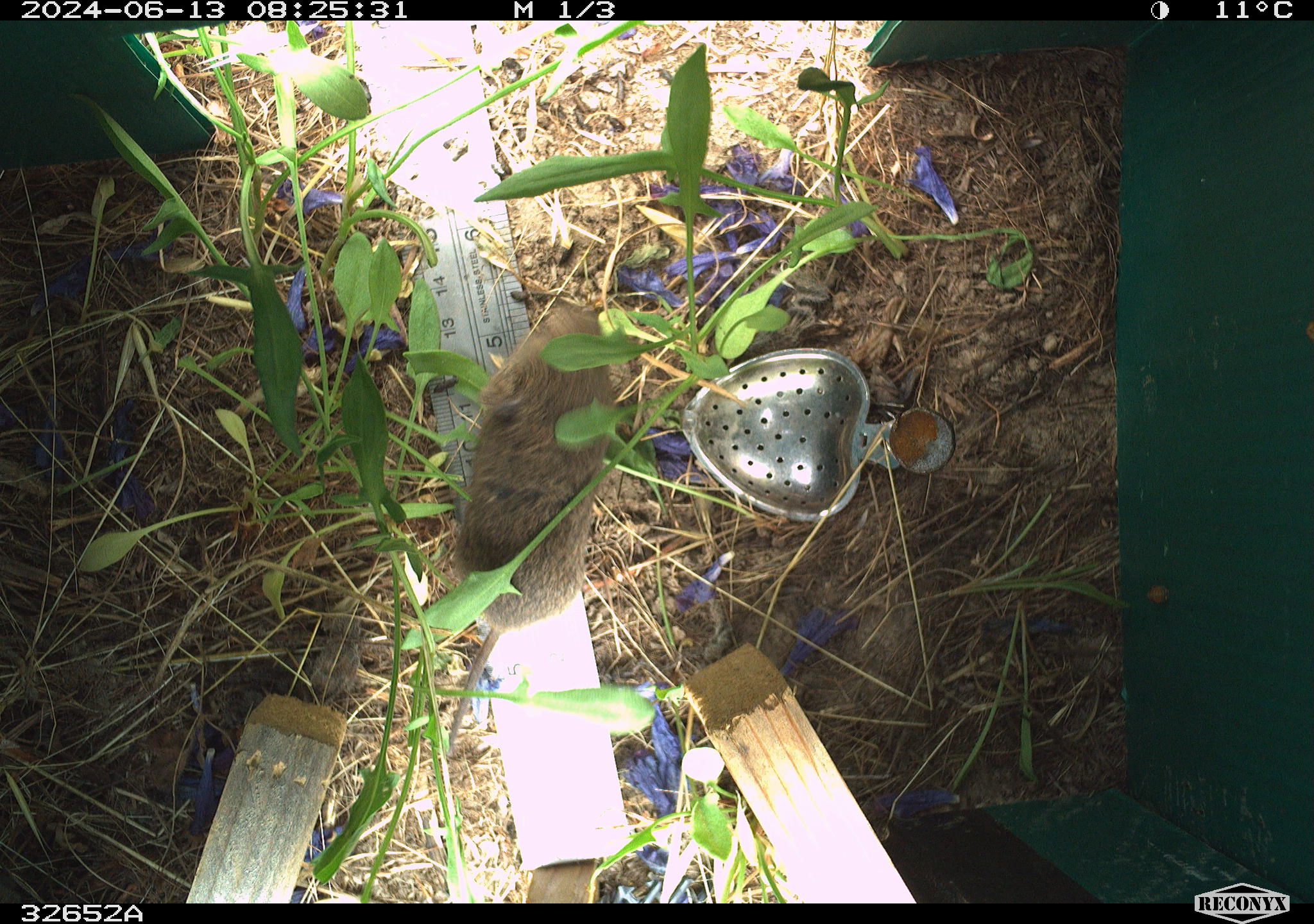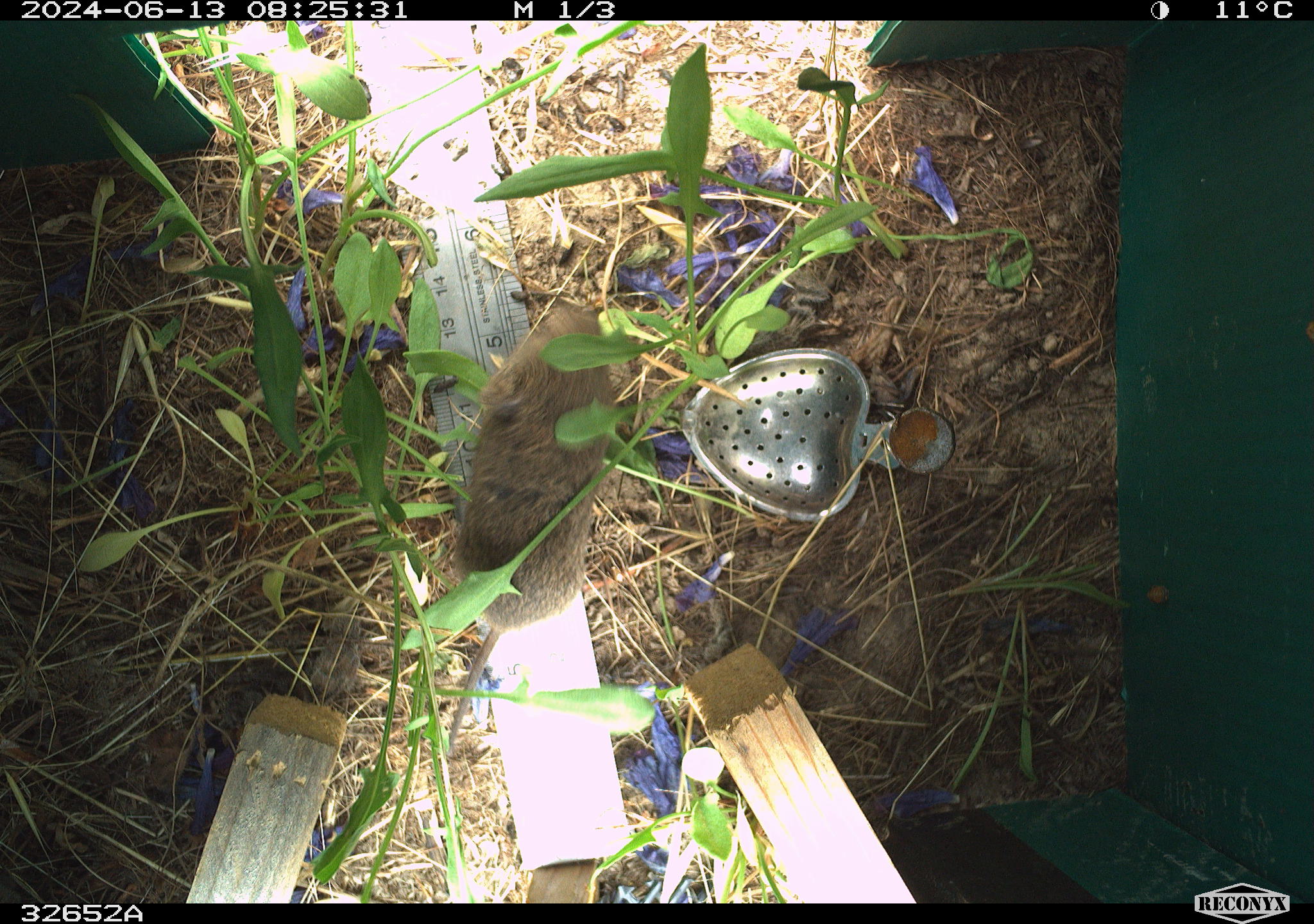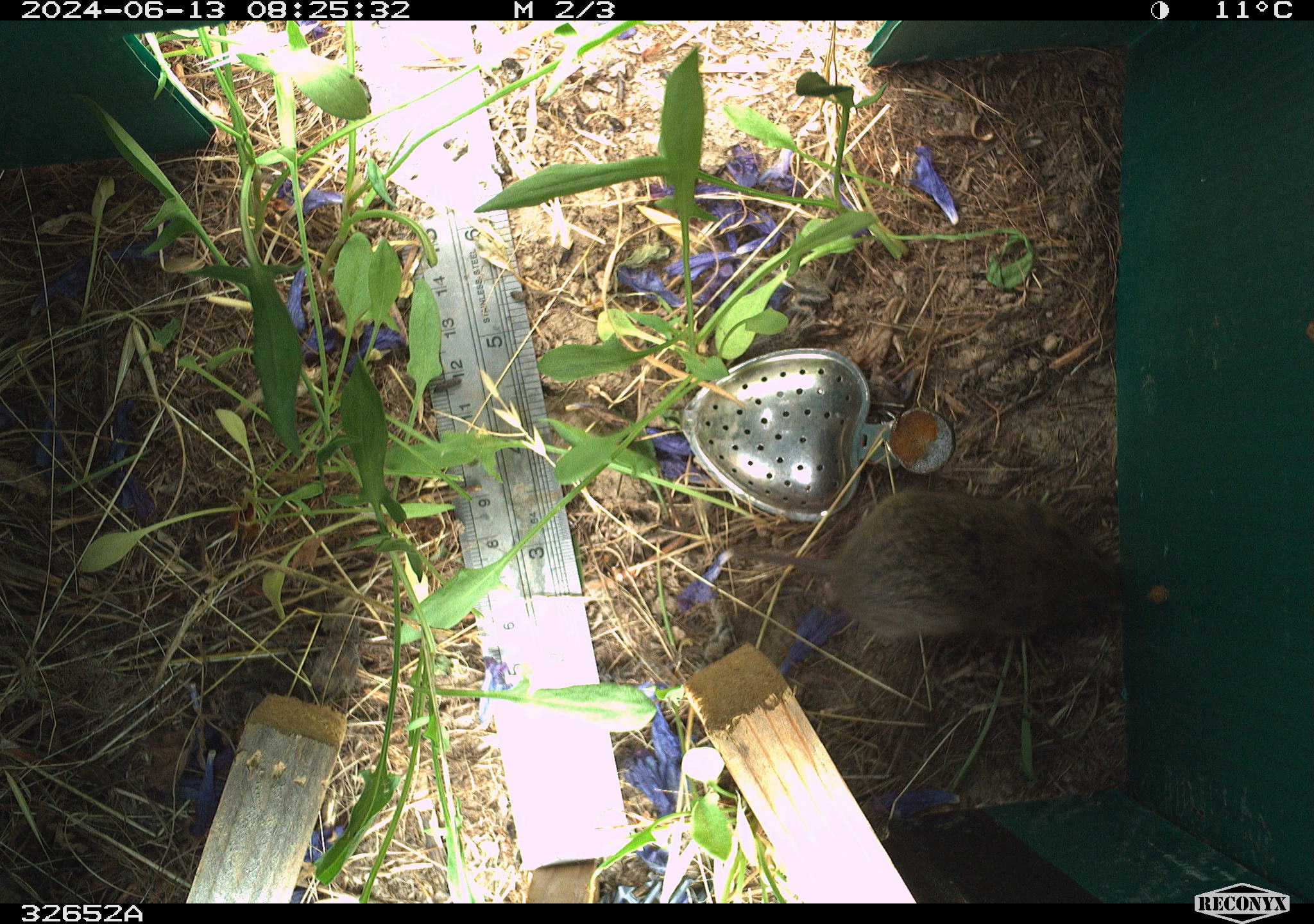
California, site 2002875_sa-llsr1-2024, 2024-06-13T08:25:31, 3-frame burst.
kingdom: Animalia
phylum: Chordata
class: Mammalia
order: Rodentia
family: Cricetidae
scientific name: Arvicolinae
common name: voles, lemmings, and muskrats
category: arvicolinae subfamily